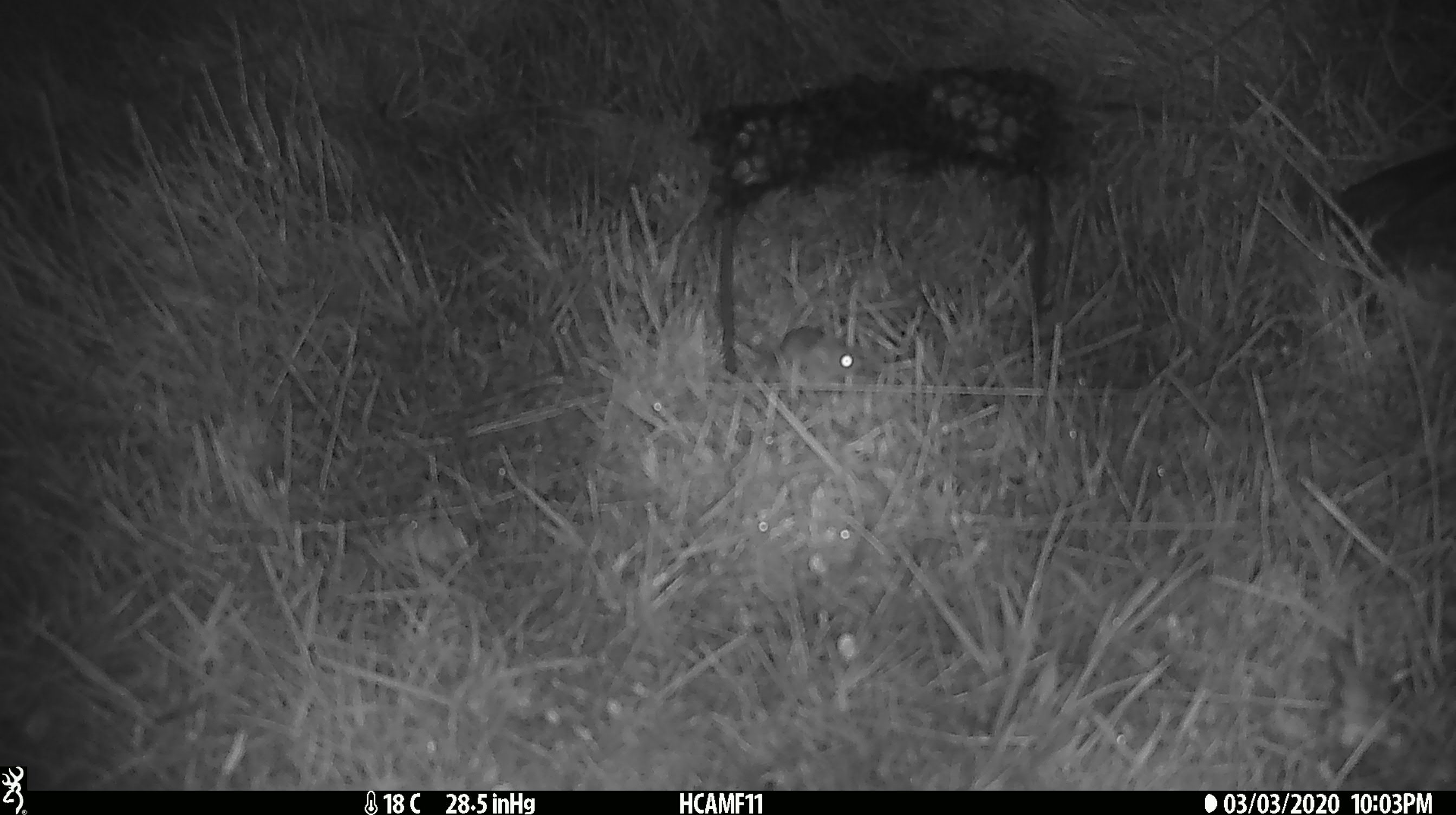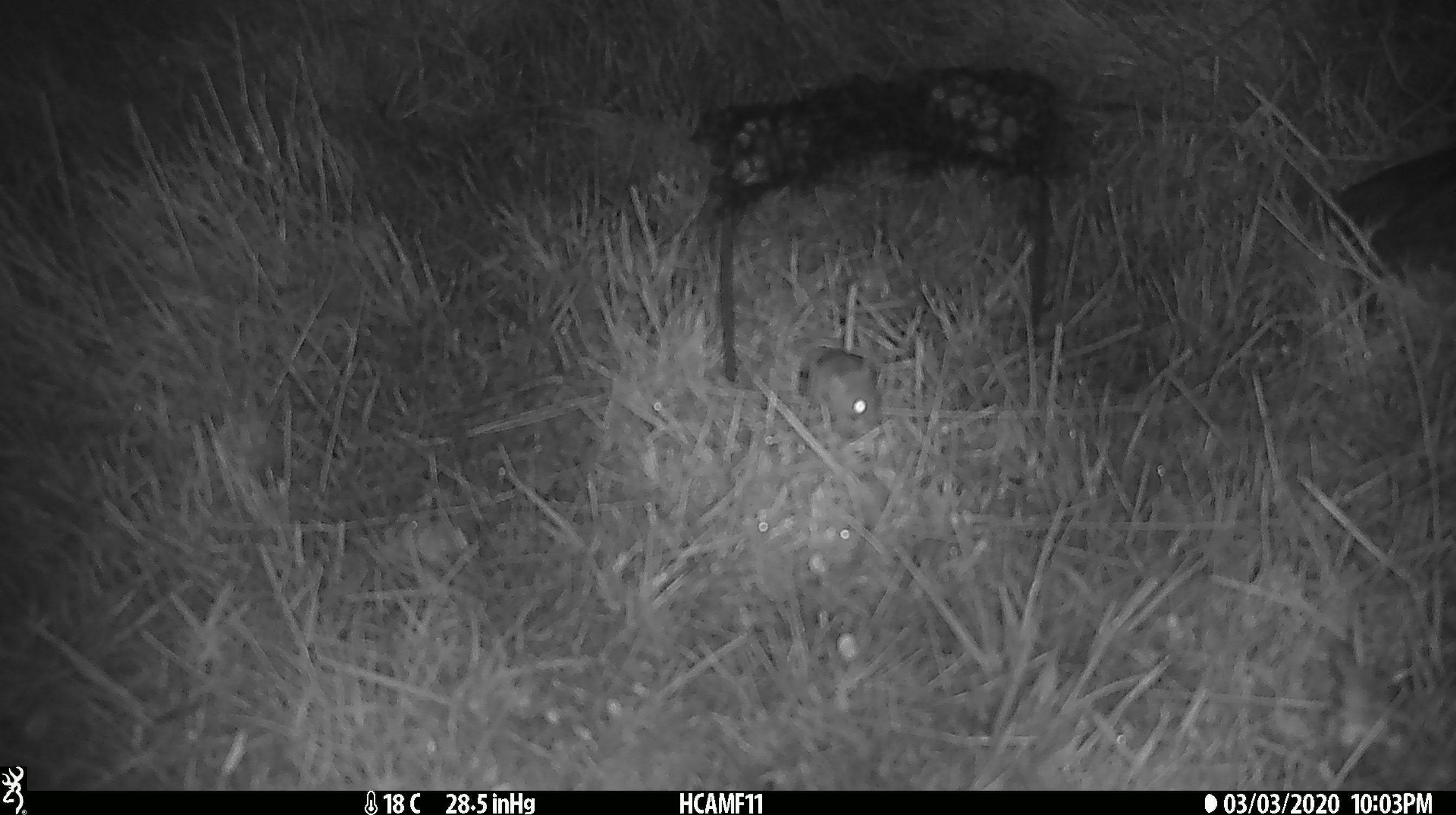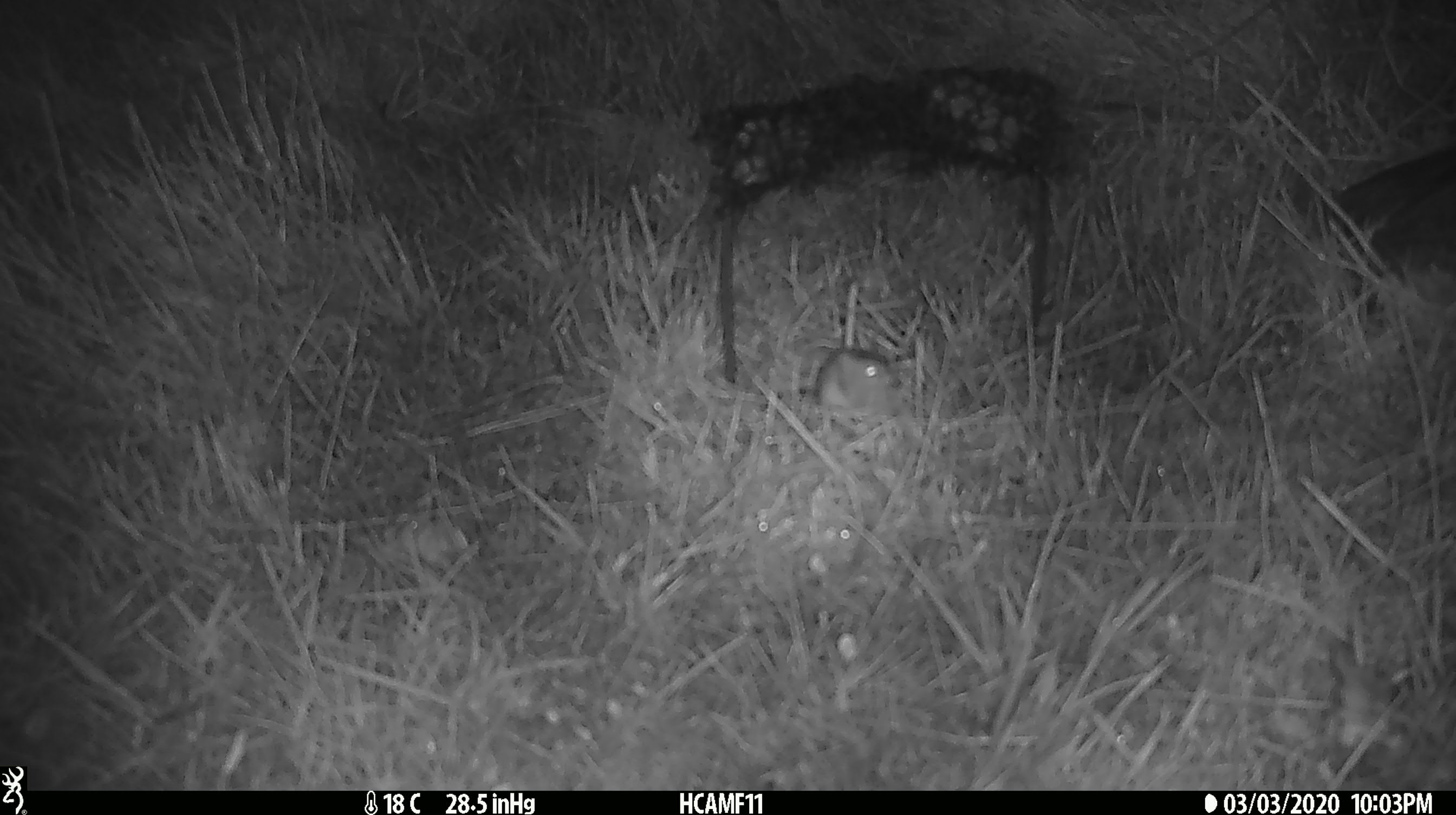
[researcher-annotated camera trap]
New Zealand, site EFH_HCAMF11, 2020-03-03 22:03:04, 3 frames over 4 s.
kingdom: Animalia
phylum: Chordata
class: Mammalia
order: Rodentia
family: Muridae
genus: Mus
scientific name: Mus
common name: mouse